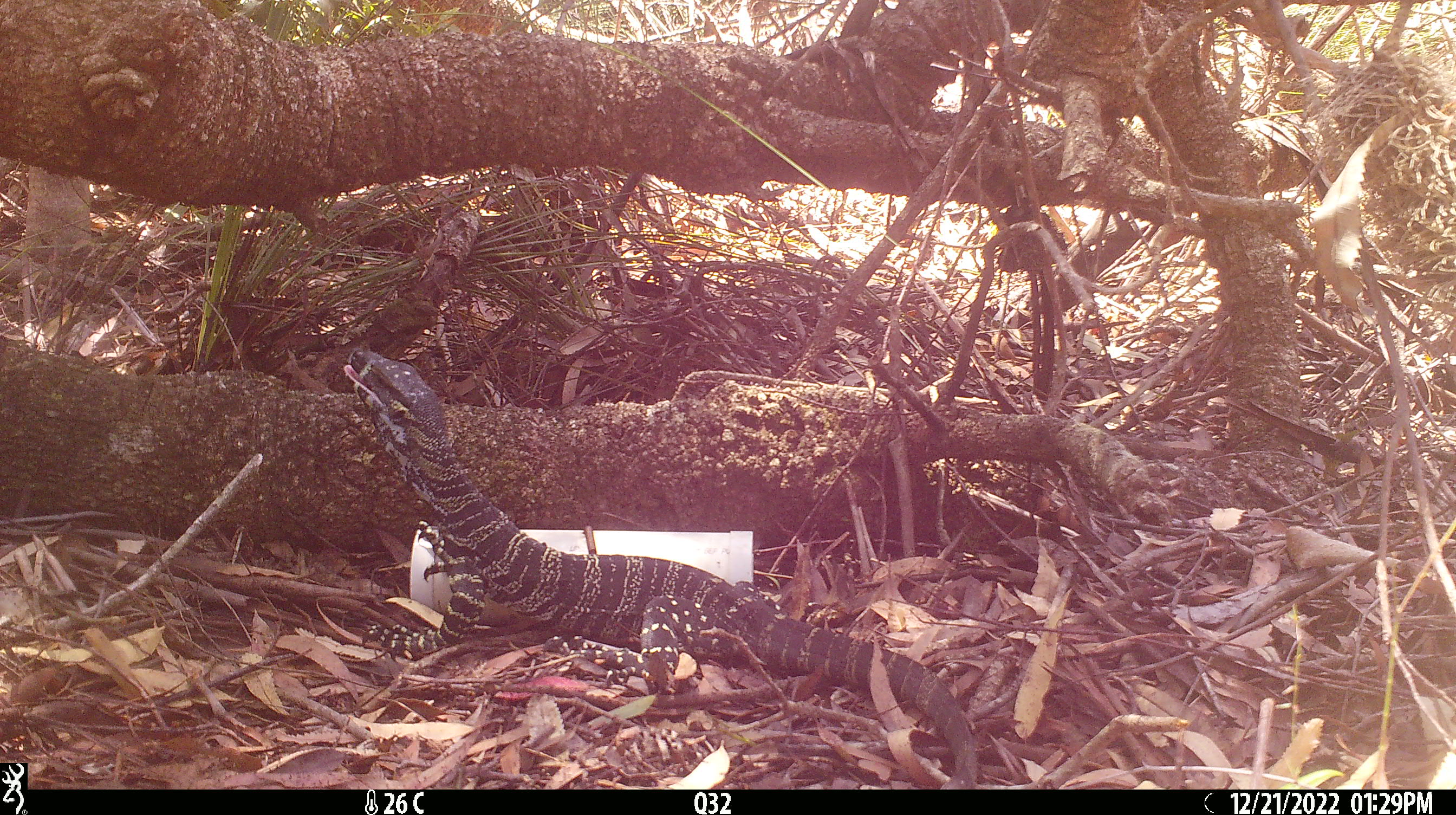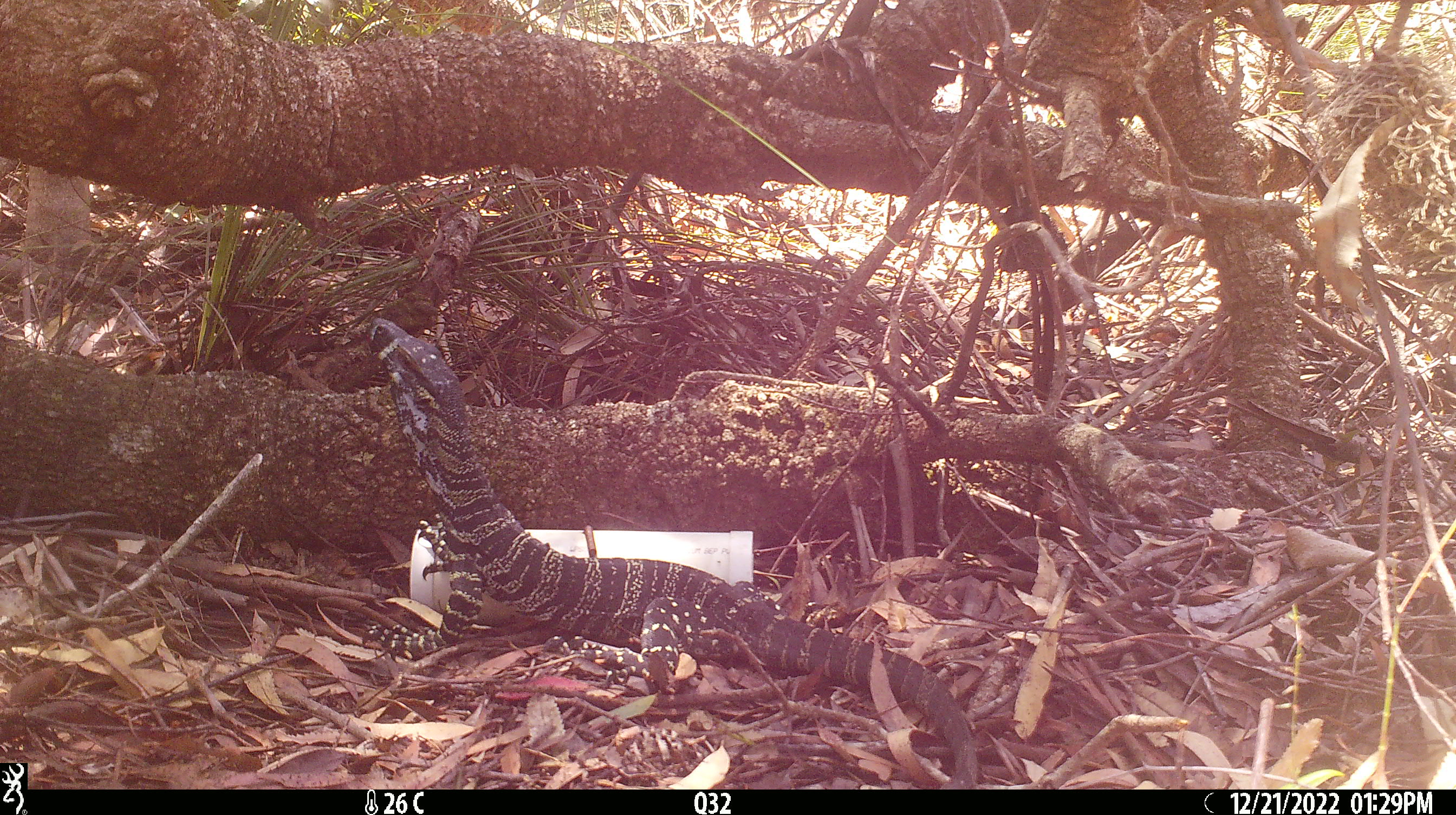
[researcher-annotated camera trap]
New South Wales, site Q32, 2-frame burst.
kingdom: Animalia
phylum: Chordata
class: Reptilia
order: Squamata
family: Varanidae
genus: Varanus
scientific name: Varanus varius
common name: lace monitor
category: goanna